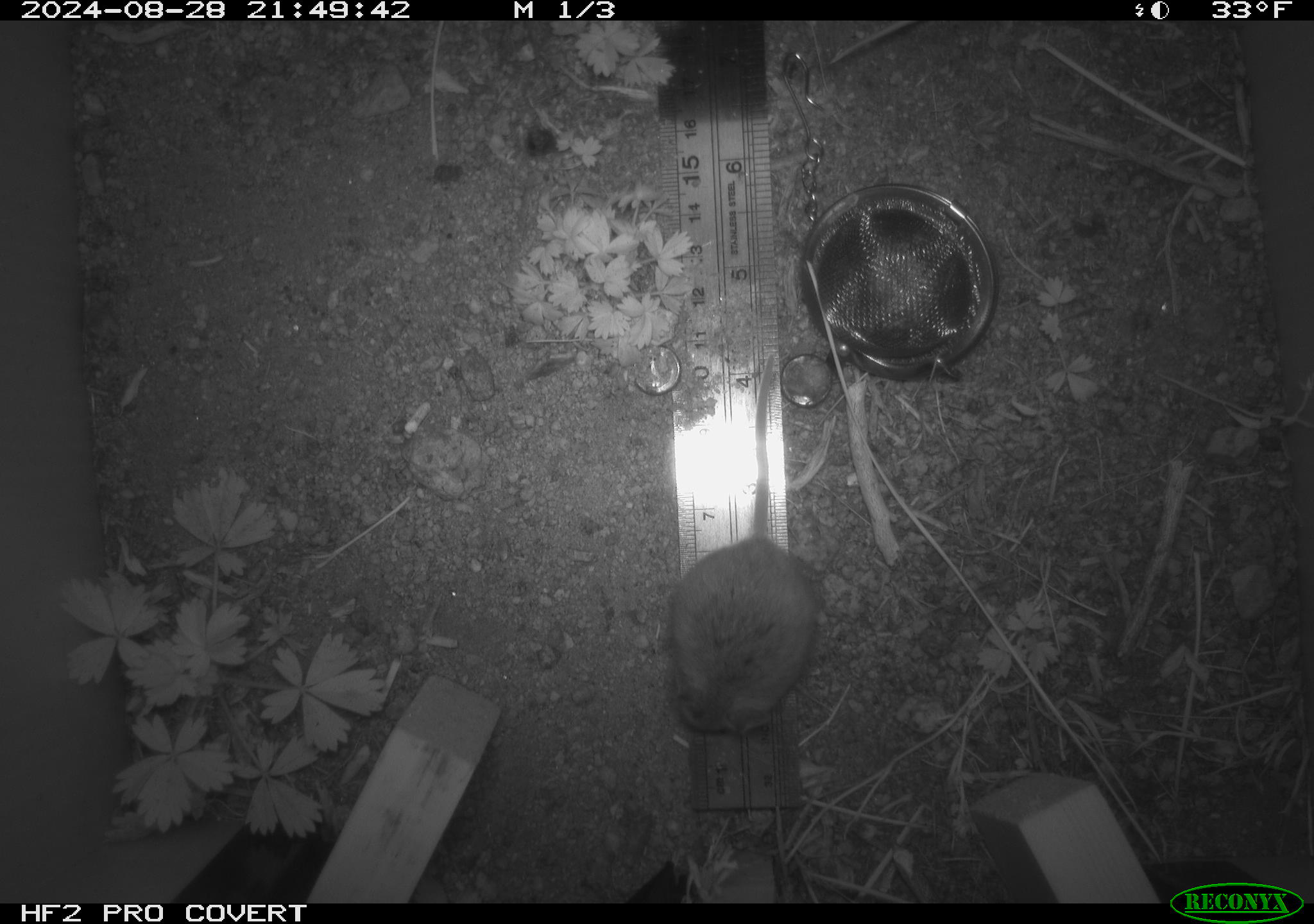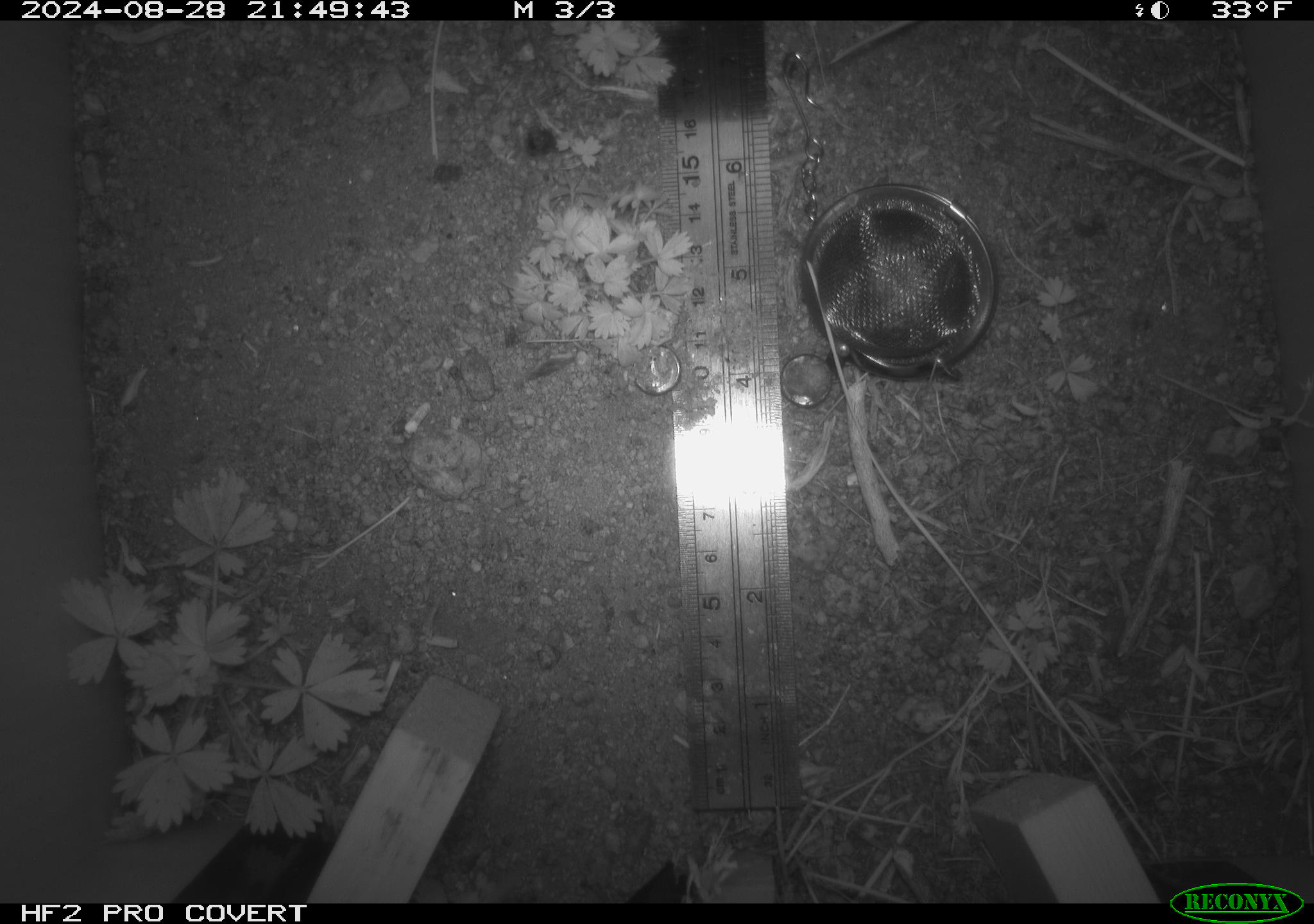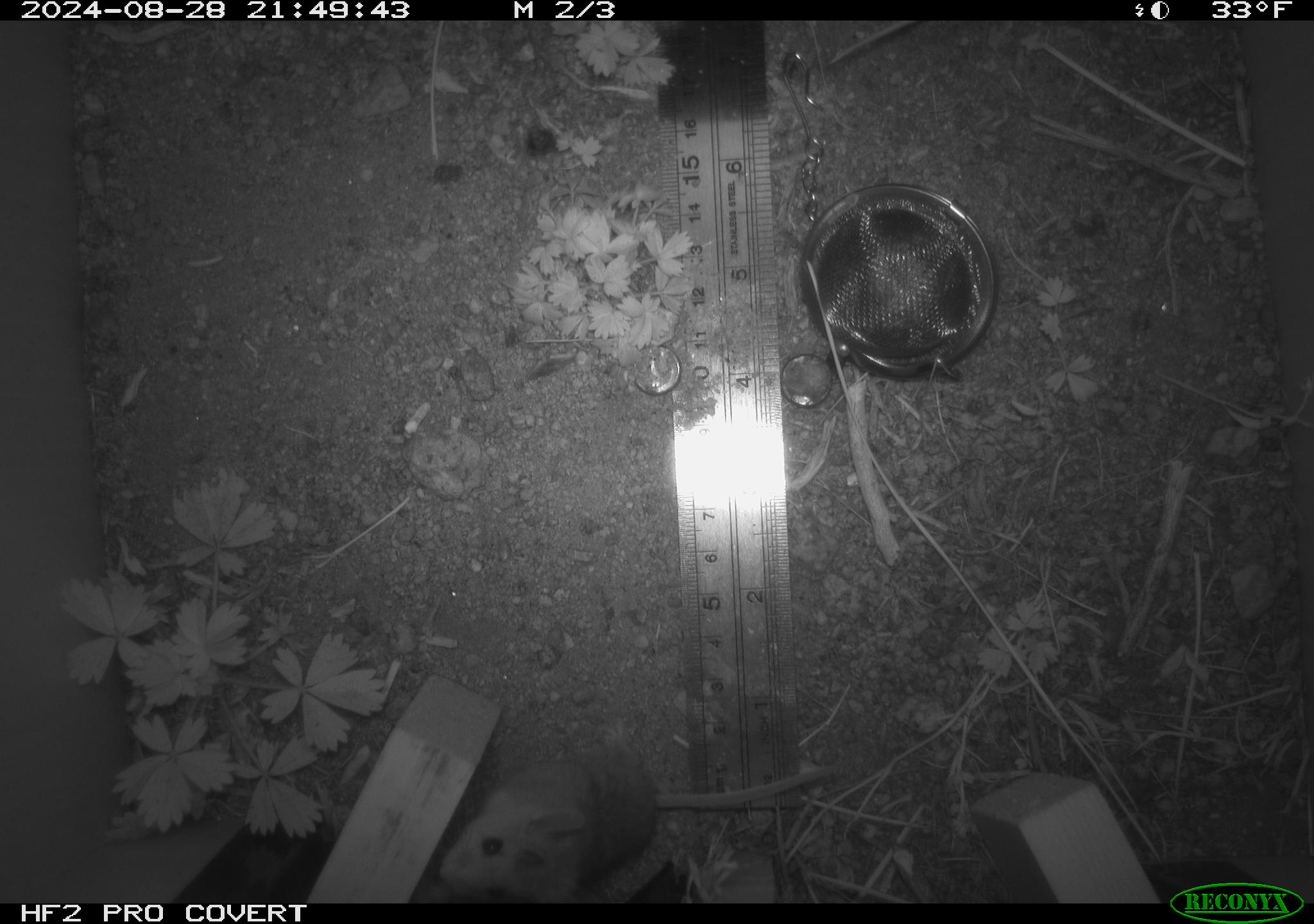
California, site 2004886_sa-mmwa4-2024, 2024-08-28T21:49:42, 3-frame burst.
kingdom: Animalia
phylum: Chordata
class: Mammalia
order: Rodentia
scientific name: Rodentia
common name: mouse species